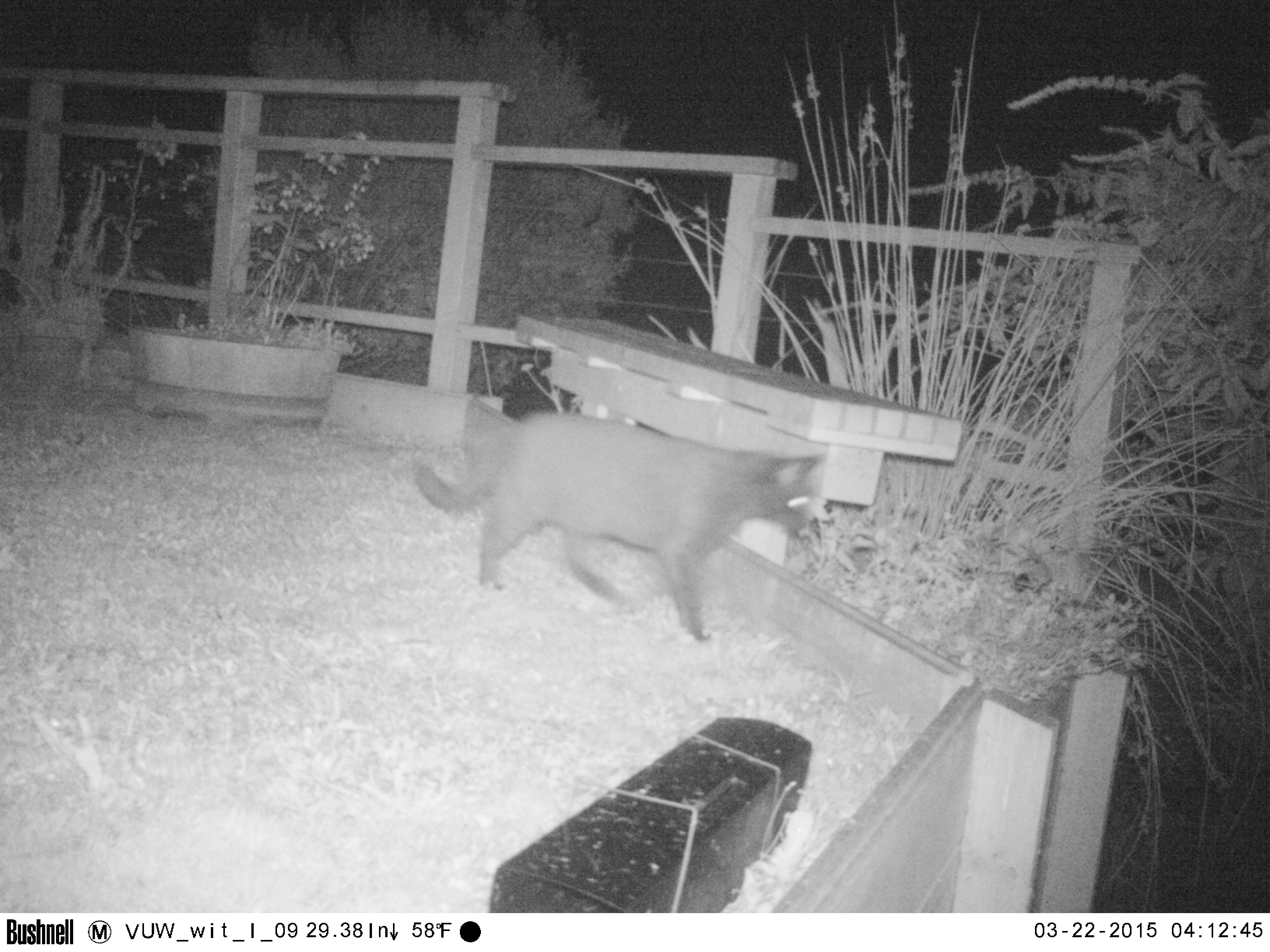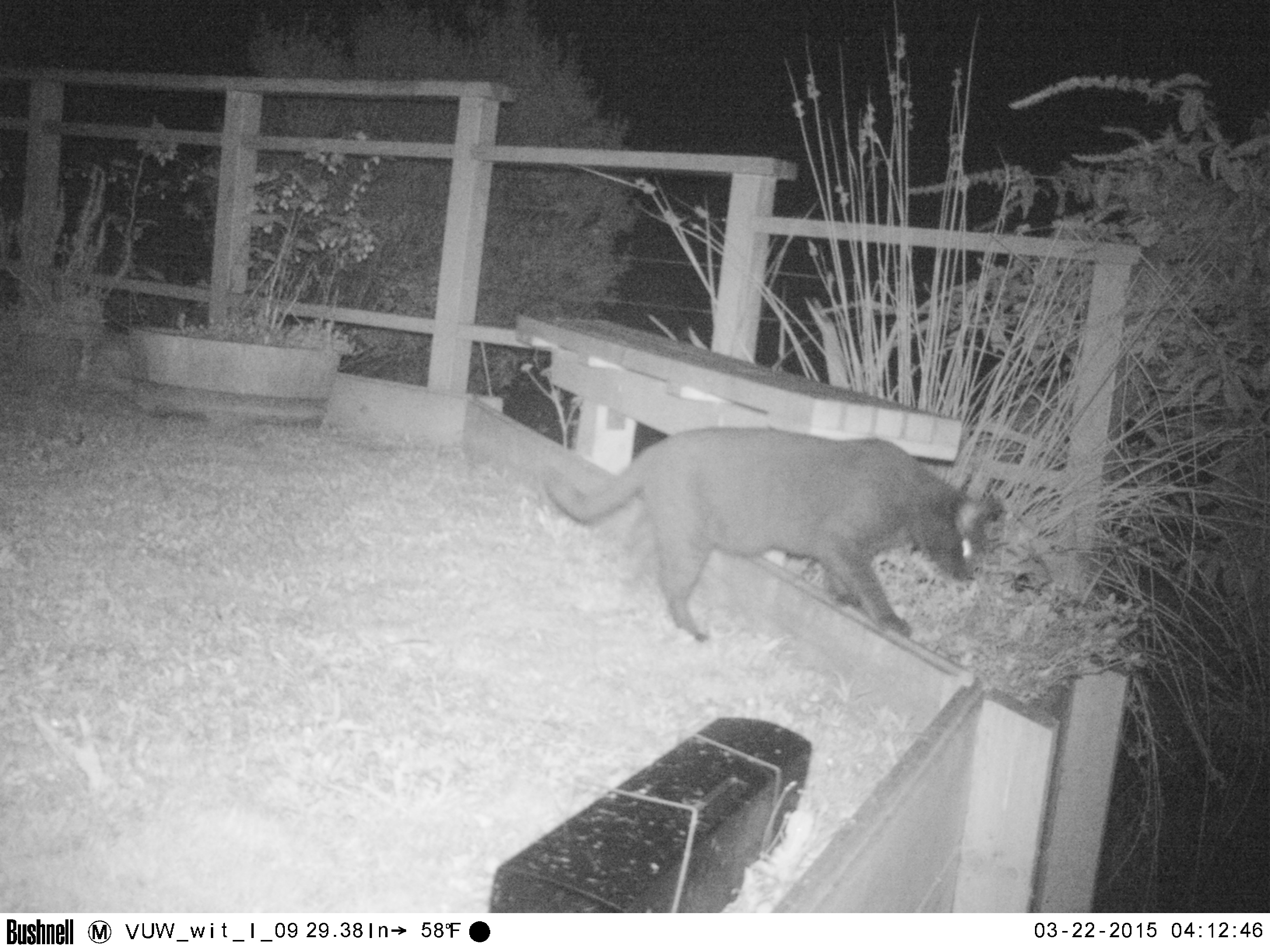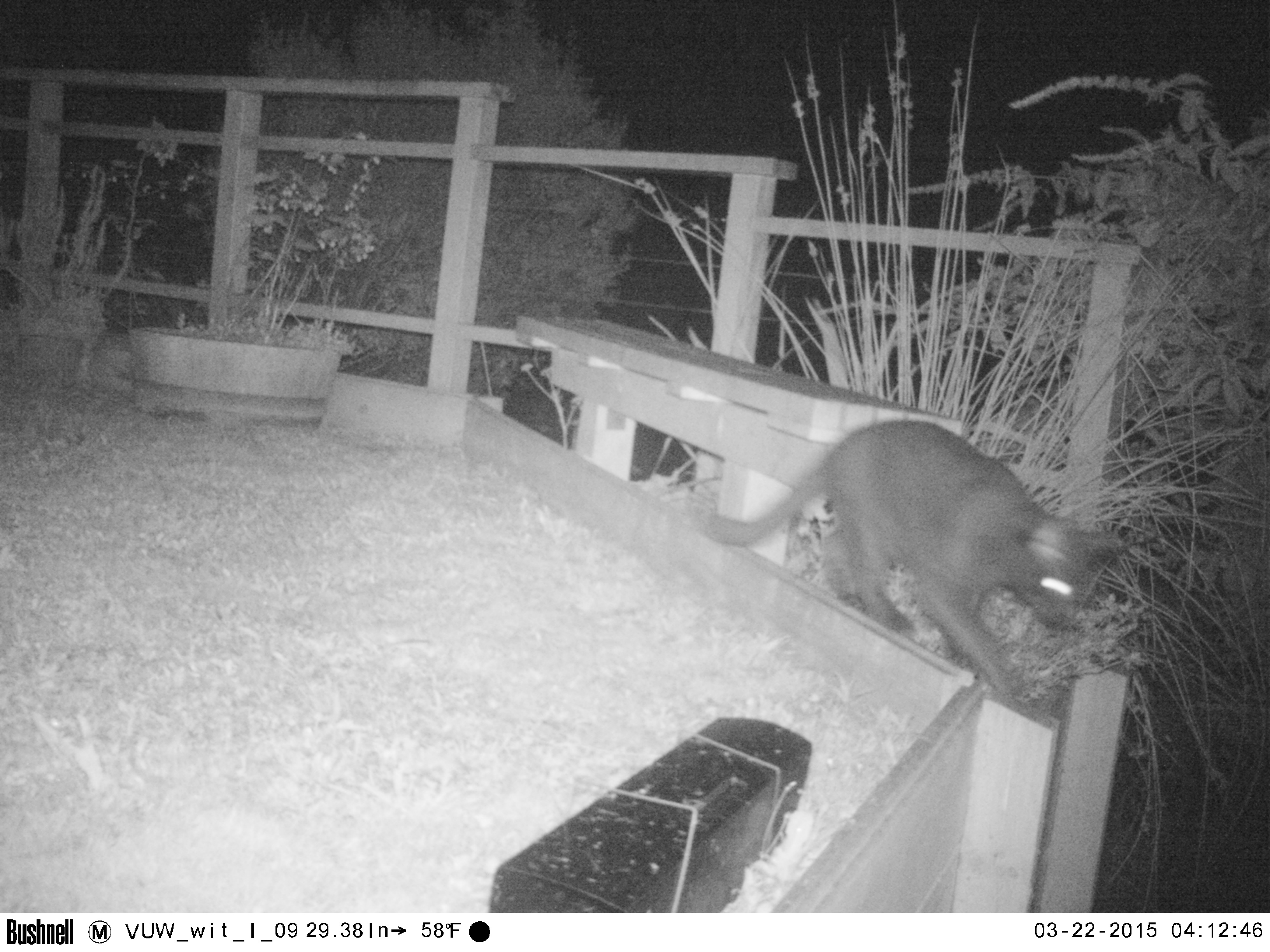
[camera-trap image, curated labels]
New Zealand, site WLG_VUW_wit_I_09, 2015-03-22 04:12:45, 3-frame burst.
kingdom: Animalia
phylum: Chordata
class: Mammalia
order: Carnivora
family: Felidae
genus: Felis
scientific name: Felis catus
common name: domestic cat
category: cat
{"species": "cat (domestic cat) (Felis catus)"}